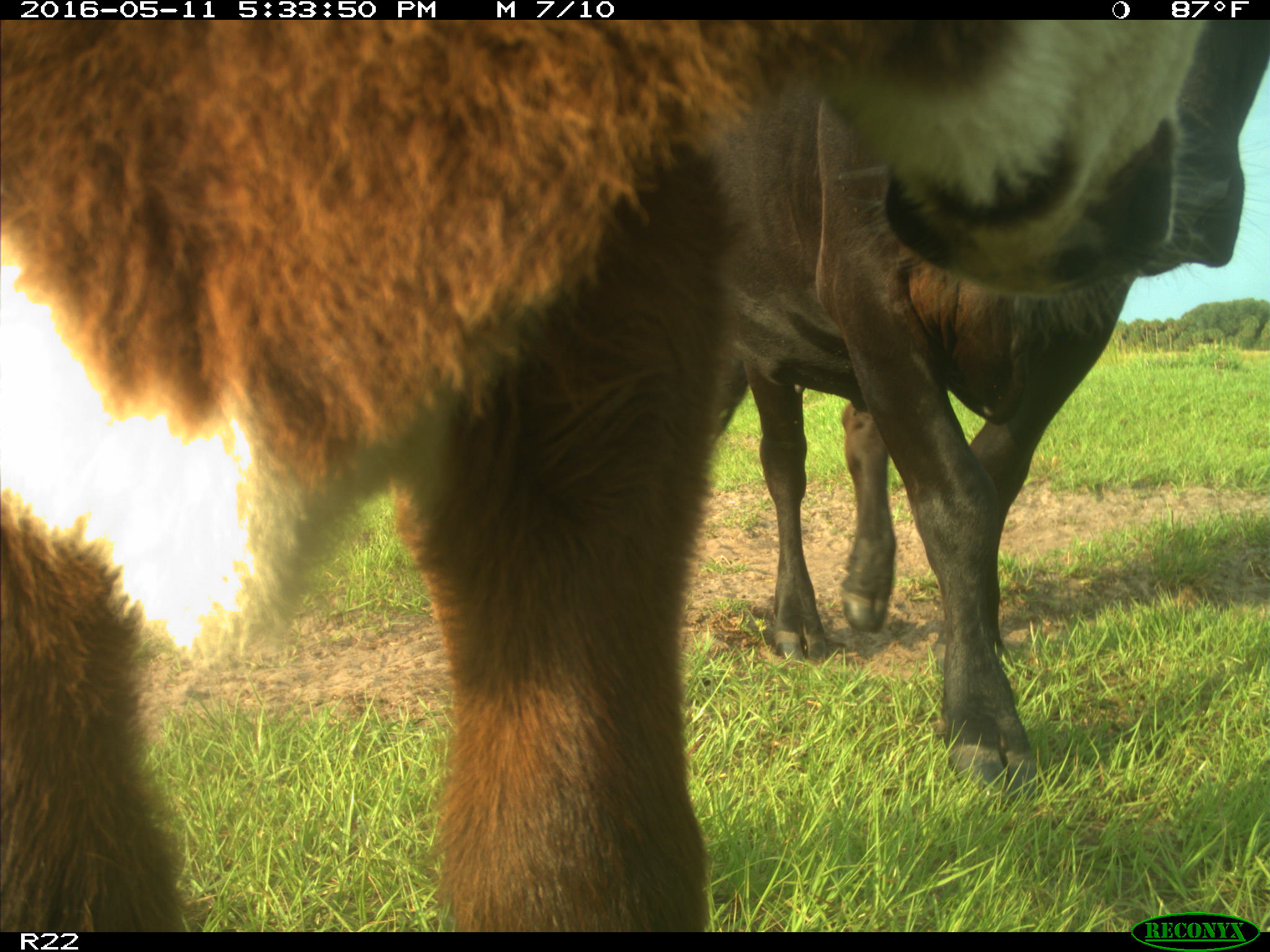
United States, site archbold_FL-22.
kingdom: Animalia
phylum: Chordata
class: Mammalia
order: Artiodactyla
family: Bovidae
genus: Bos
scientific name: Bos taurus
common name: domestic cow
Bos taurus (domestic cow).